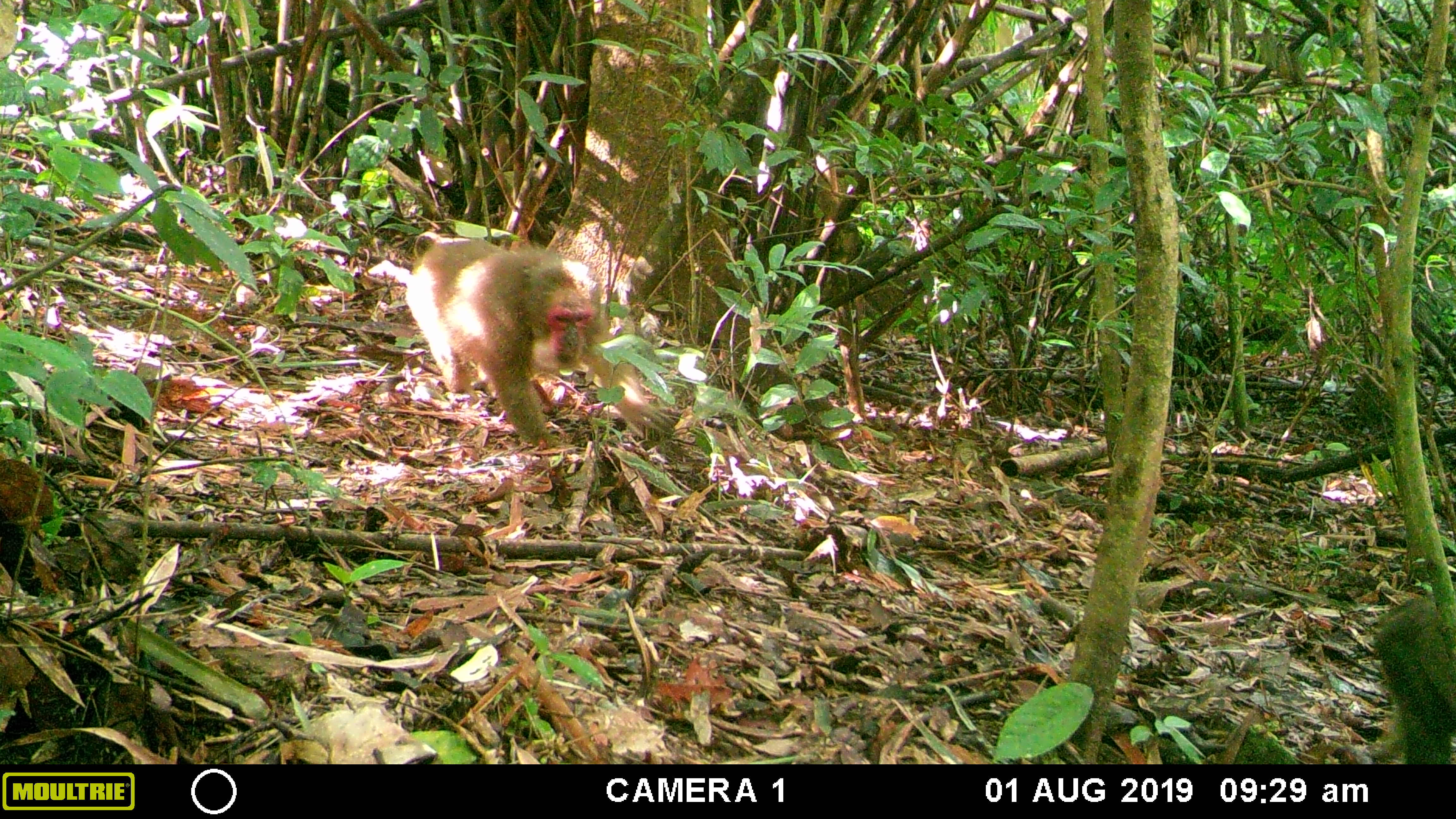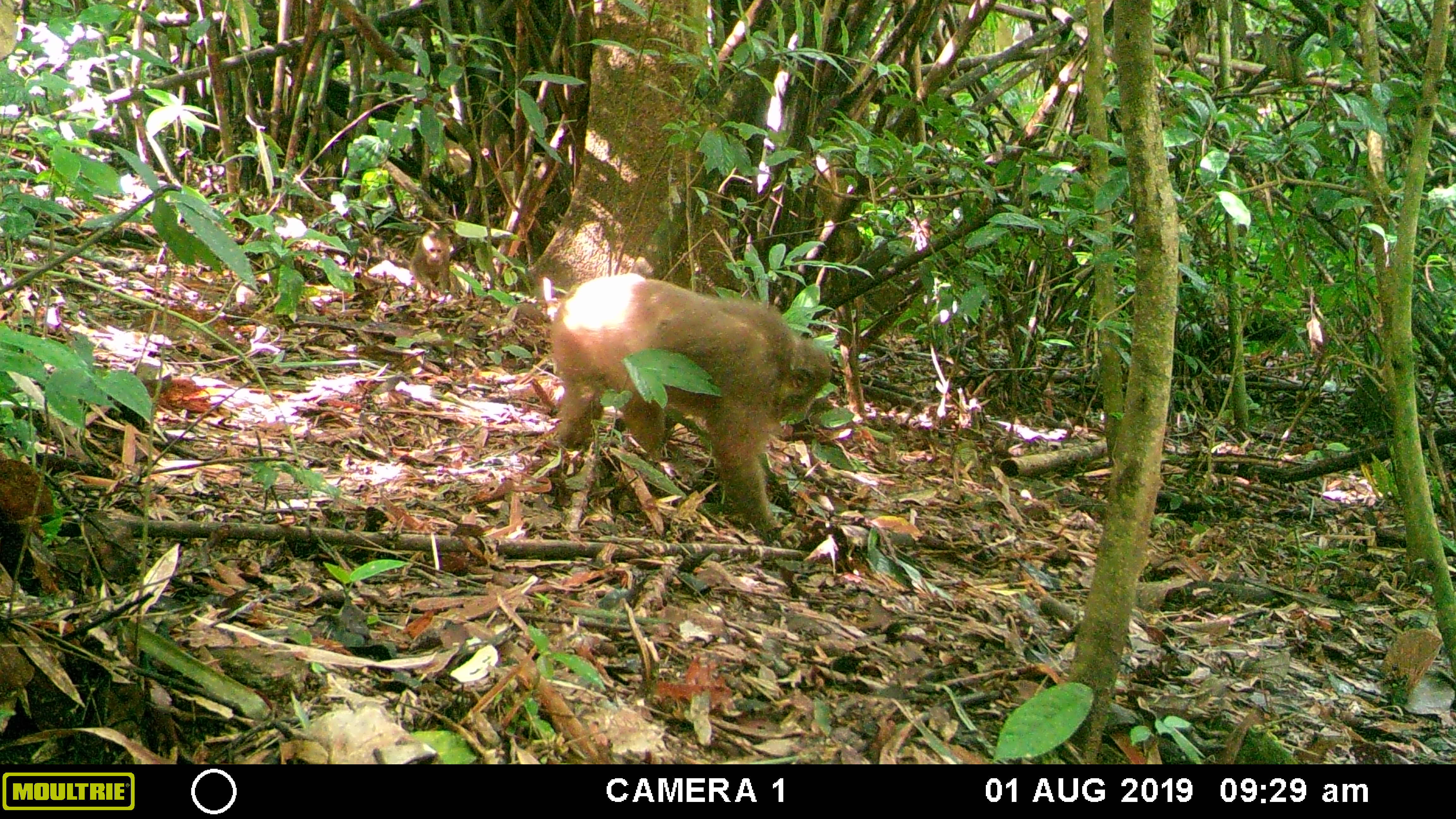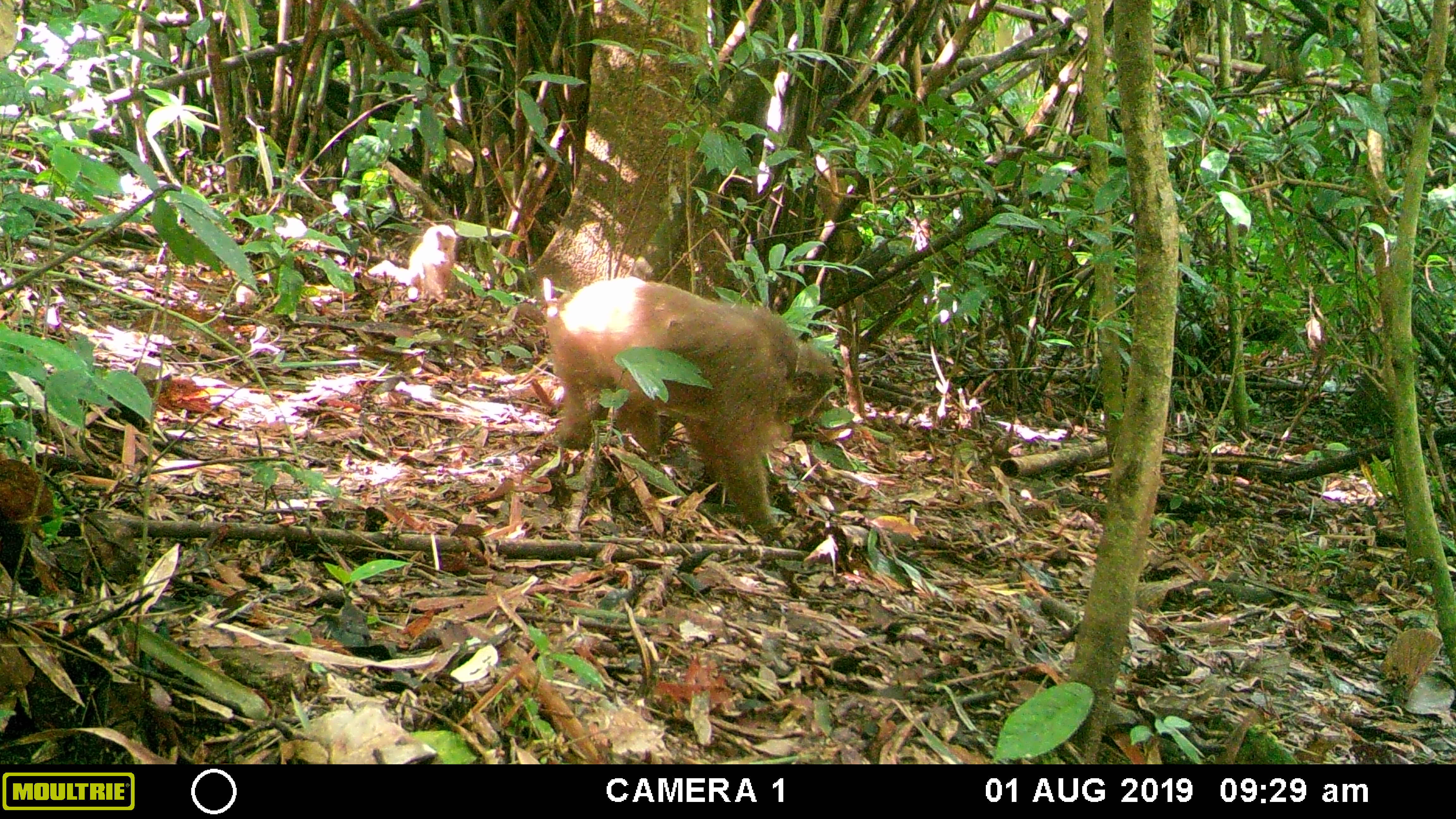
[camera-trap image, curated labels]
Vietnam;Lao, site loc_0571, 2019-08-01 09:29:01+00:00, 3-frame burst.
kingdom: Animalia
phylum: Chordata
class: Mammalia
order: Primates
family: Cercopithecidae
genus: Macaca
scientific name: Macaca arctoides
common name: stump-tailed macaque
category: stump tailed macaque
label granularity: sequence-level